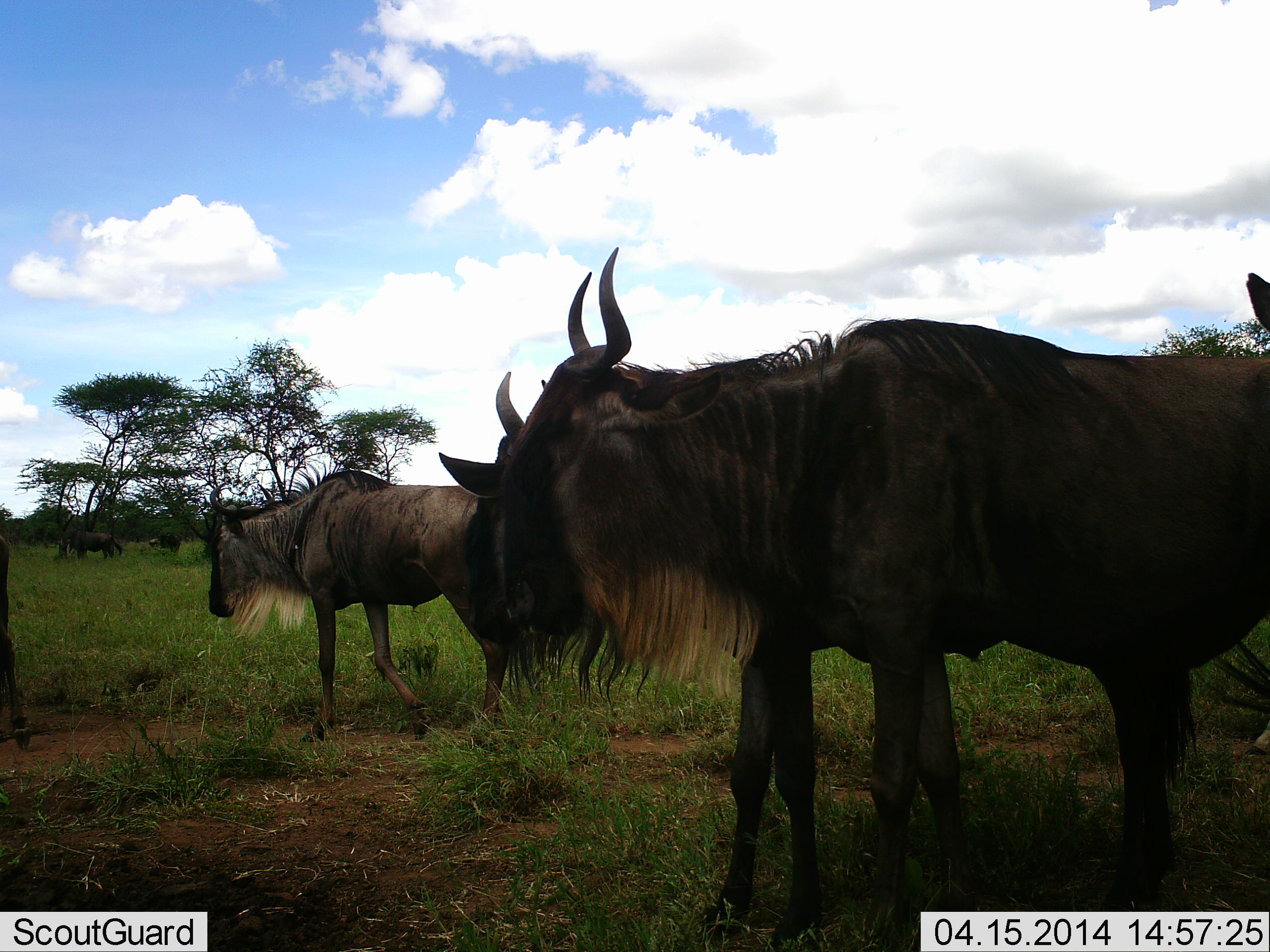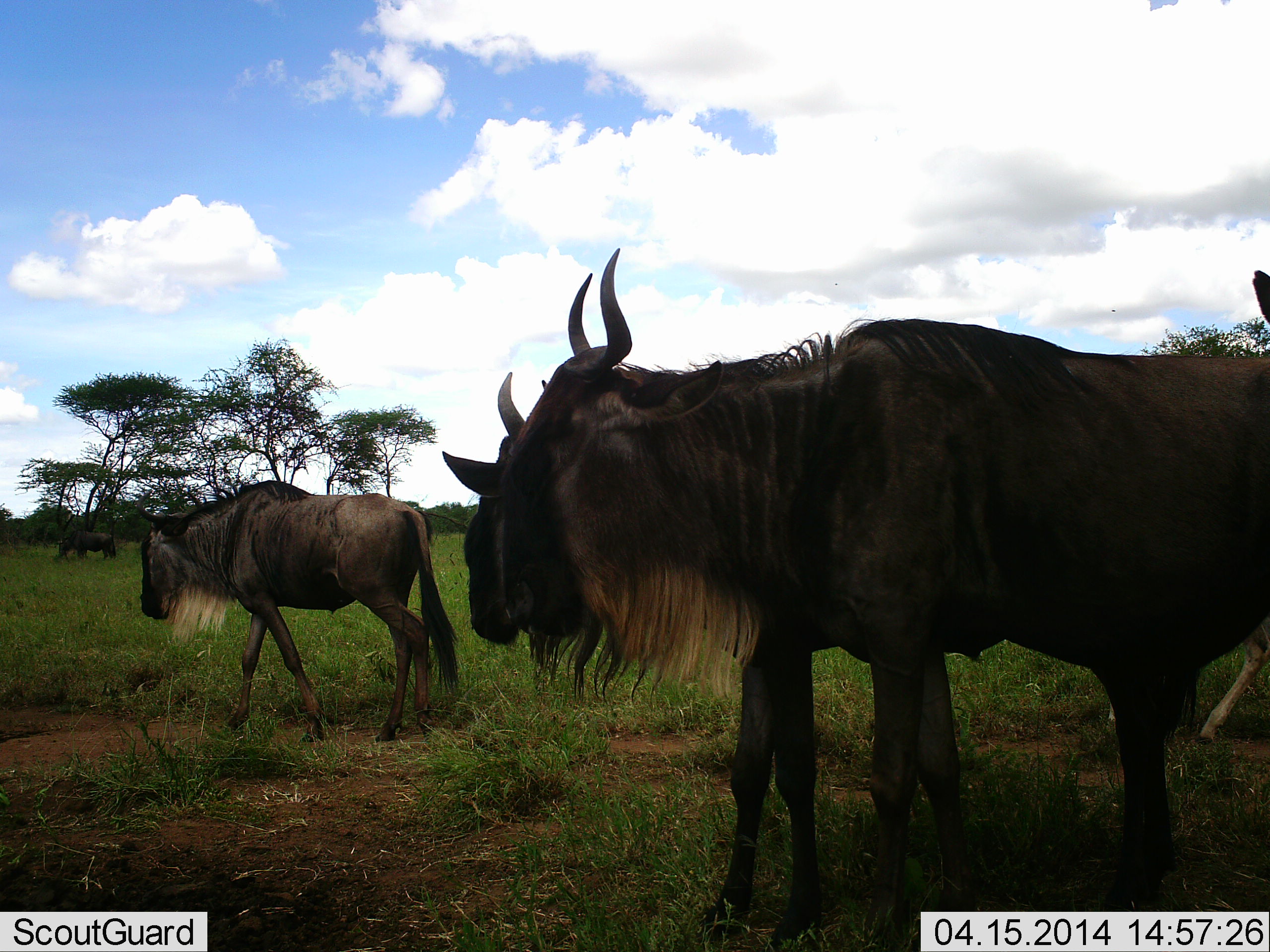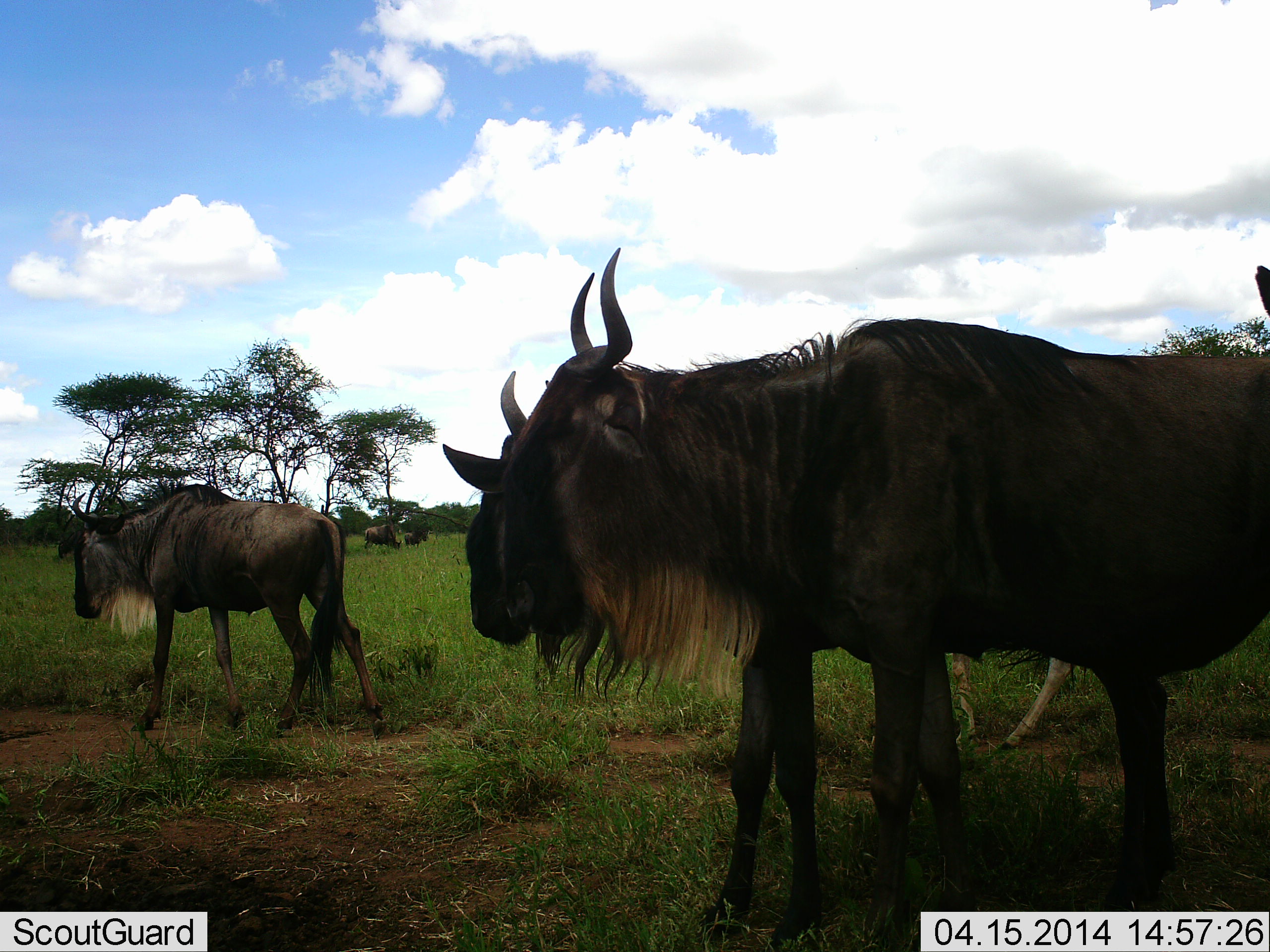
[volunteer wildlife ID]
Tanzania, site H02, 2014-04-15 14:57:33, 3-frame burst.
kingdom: Animalia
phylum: Chordata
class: Mammalia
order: Artiodactyla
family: Bovidae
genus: Connochaetes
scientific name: Connochaetes taurinus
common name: blue wildebeest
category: wildebeest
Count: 6.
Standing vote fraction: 100%.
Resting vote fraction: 9%.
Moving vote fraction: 73%.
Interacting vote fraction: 0%.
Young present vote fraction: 18%.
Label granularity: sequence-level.